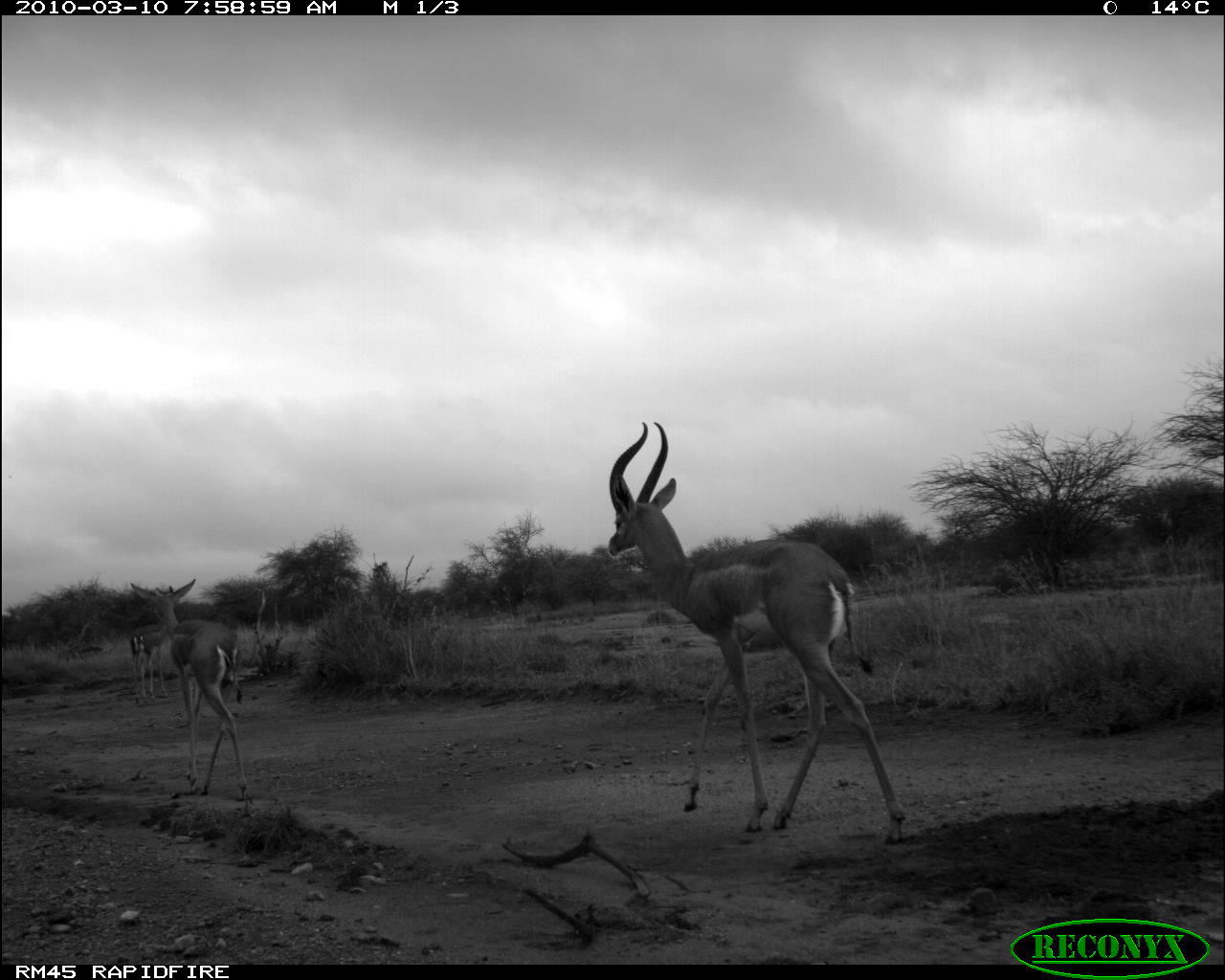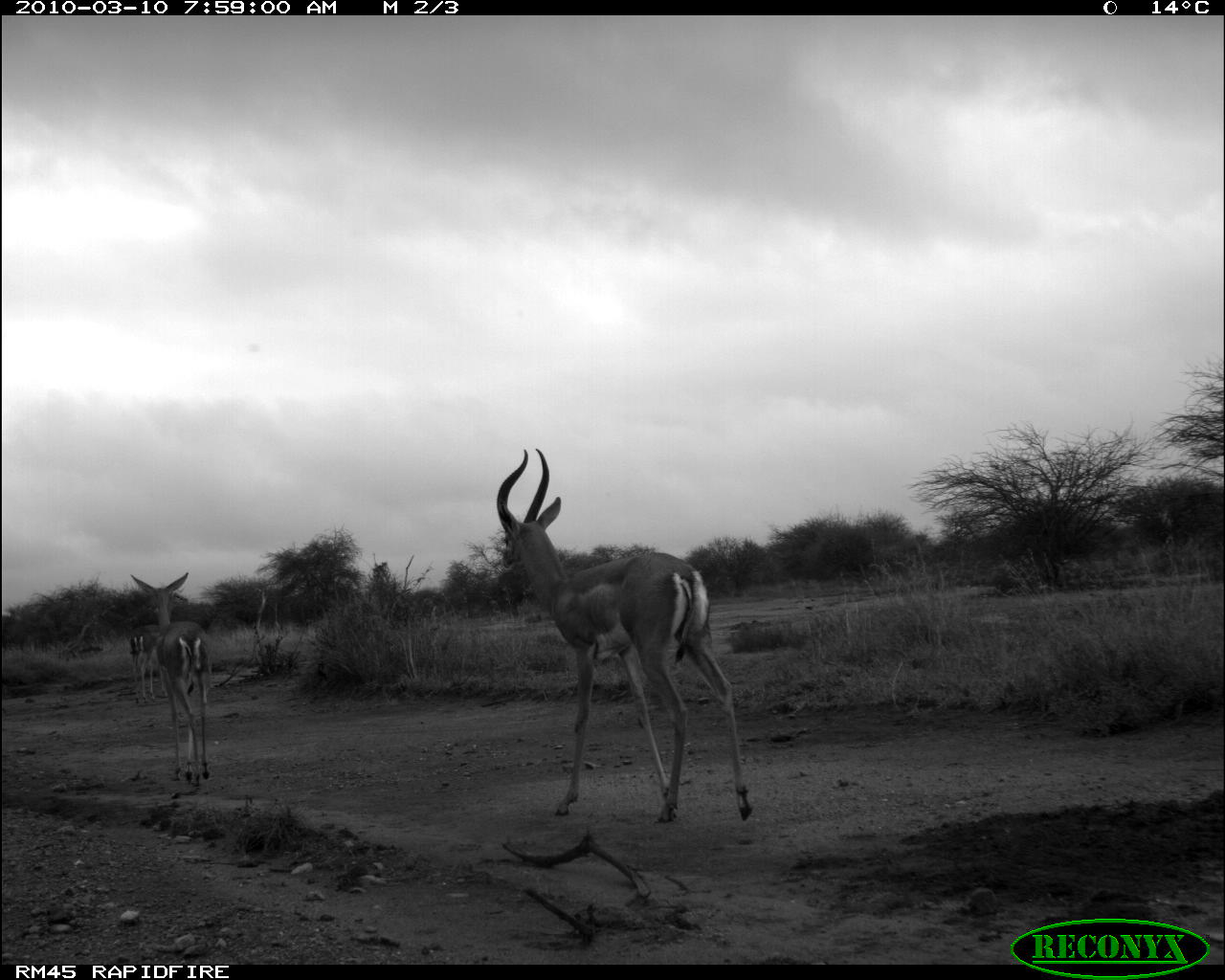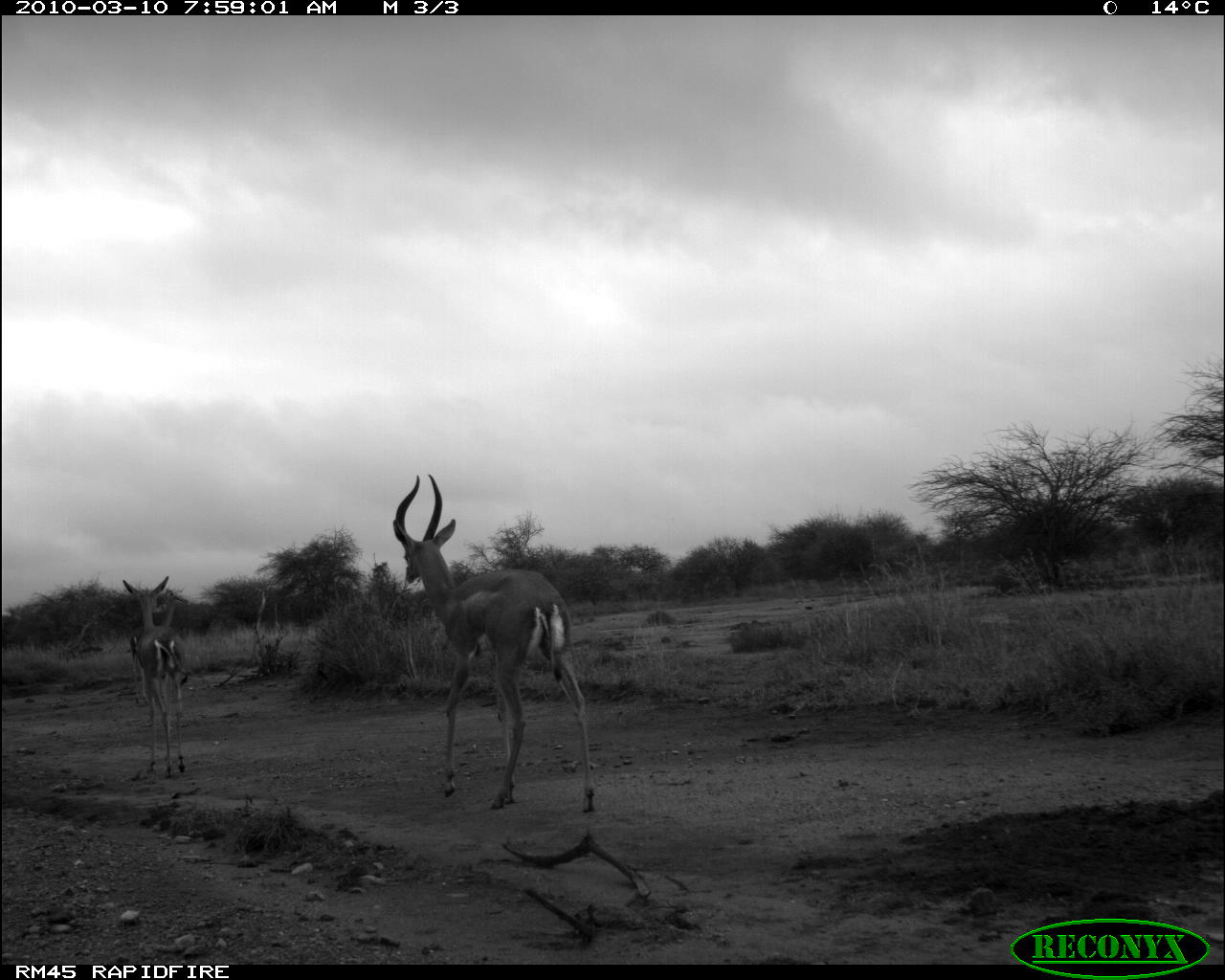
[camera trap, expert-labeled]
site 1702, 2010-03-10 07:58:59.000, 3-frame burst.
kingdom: Animalia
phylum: Chordata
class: Mammalia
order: Artiodactyla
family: Bovidae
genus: Litocranius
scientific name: Litocranius walleri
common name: gerenuk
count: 3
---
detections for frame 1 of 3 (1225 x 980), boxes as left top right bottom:
litocranius walleri: 607 422 905 843; 130 579 248 803; 130 629 171 708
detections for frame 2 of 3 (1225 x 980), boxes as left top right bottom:
litocranius walleri: 495 448 752 823; 130 571 211 782; 130 625 166 705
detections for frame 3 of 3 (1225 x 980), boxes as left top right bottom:
litocranius walleri: 390 475 600 816; 122 574 190 778; 130 589 192 706